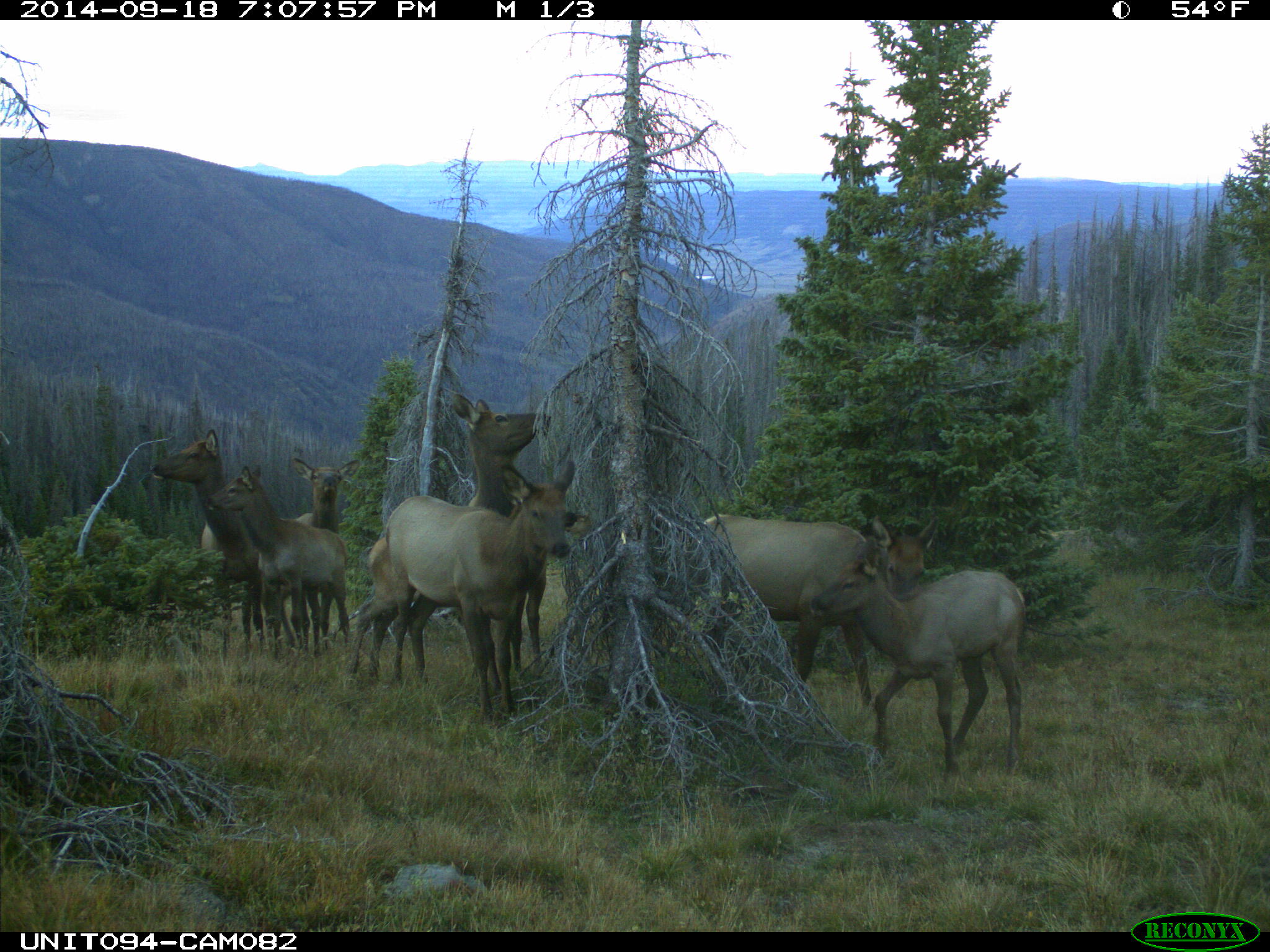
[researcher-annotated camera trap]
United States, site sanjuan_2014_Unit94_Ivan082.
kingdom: Animalia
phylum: Chordata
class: Mammalia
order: Artiodactyla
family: Cervidae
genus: Cervus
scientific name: Cervus elaphus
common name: red deer